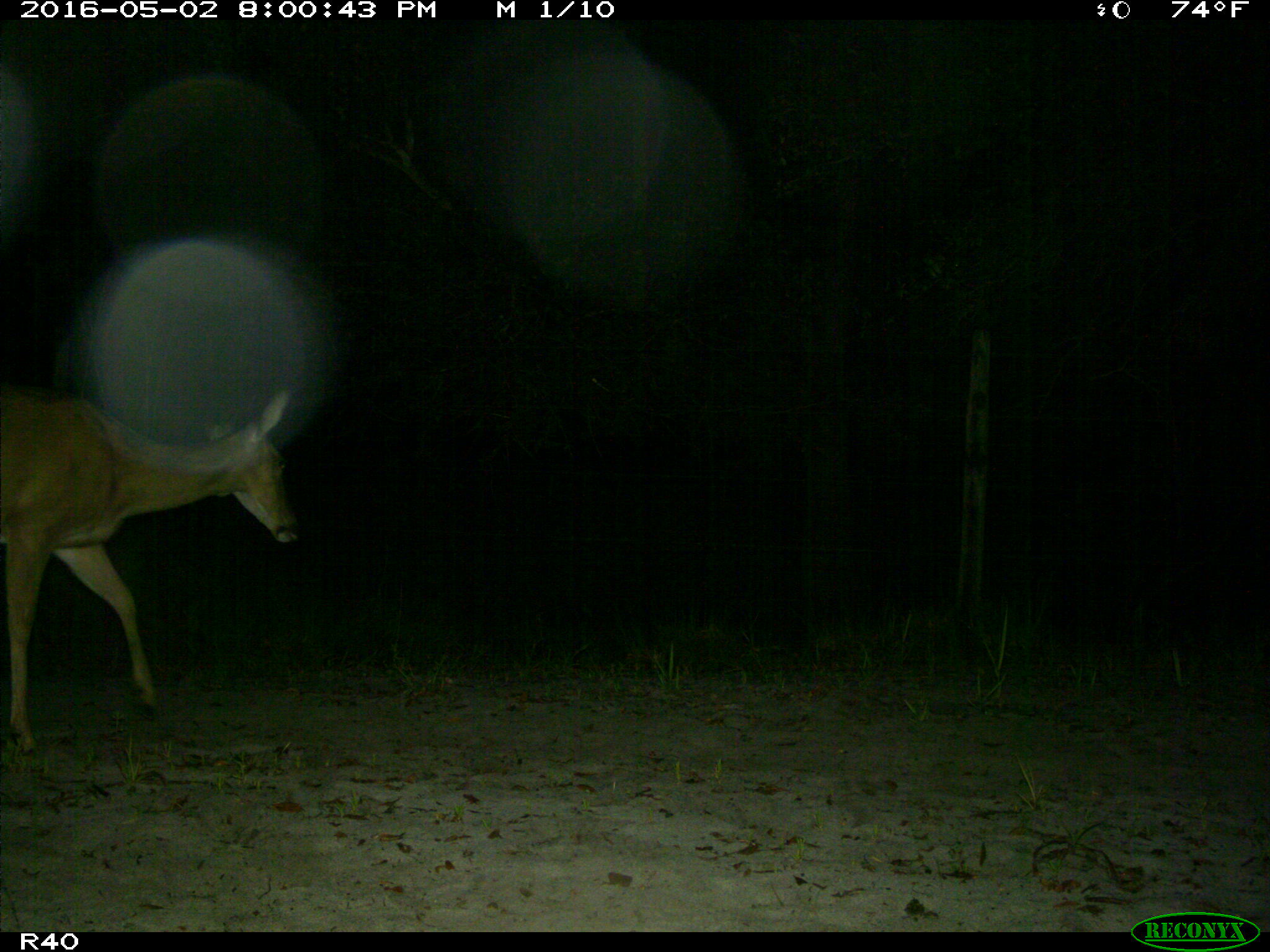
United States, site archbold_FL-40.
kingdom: Animalia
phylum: Chordata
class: Mammalia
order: Artiodactyla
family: Cervidae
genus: Odocoileus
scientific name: Odocoileus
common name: deer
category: unidentified deer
Unidentified deer (deer) (Odocoileus).